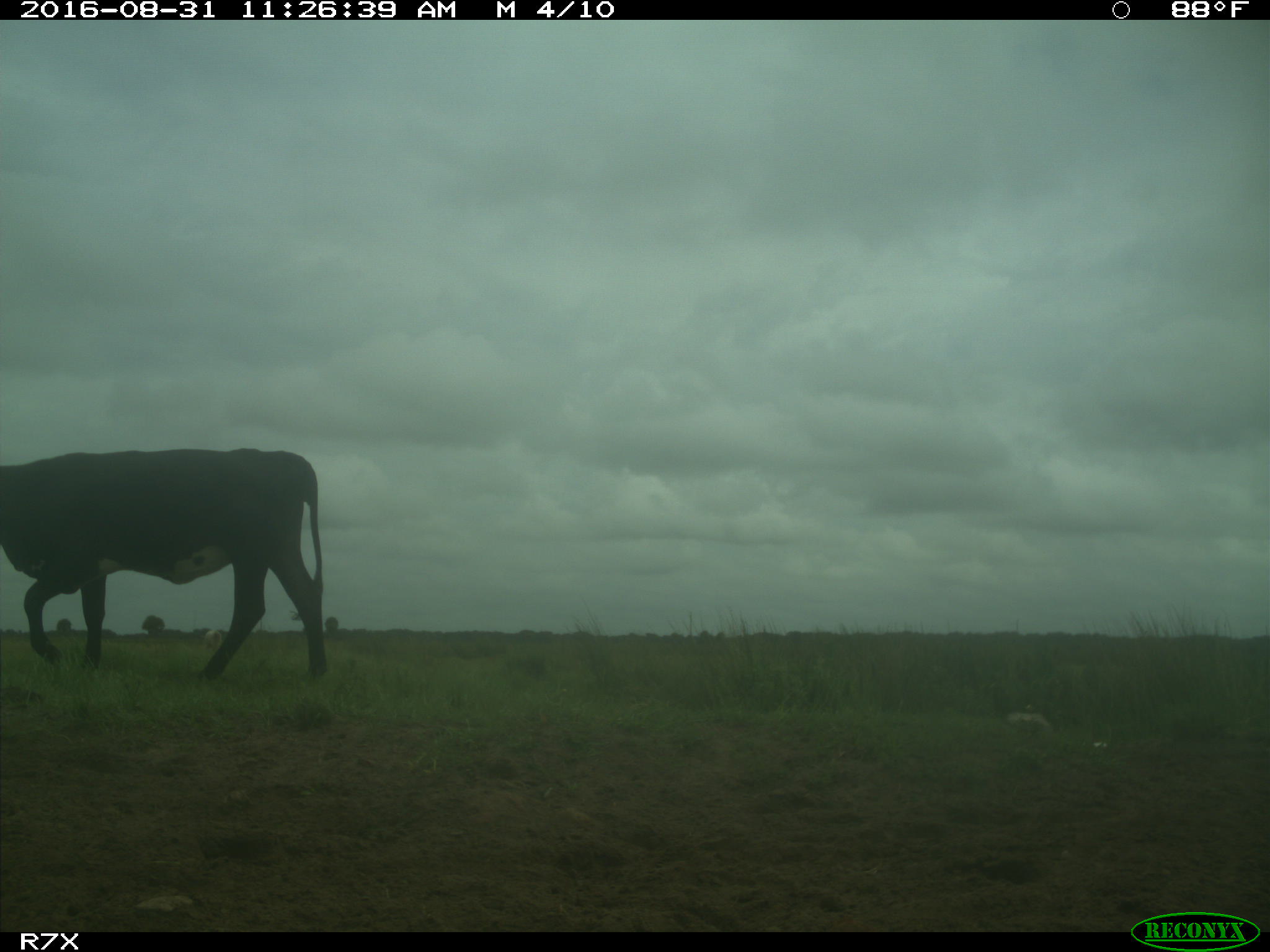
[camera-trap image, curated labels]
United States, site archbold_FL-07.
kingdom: Animalia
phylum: Chordata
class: Mammalia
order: Artiodactyla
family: Bovidae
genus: Bos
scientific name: Bos taurus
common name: domestic cow